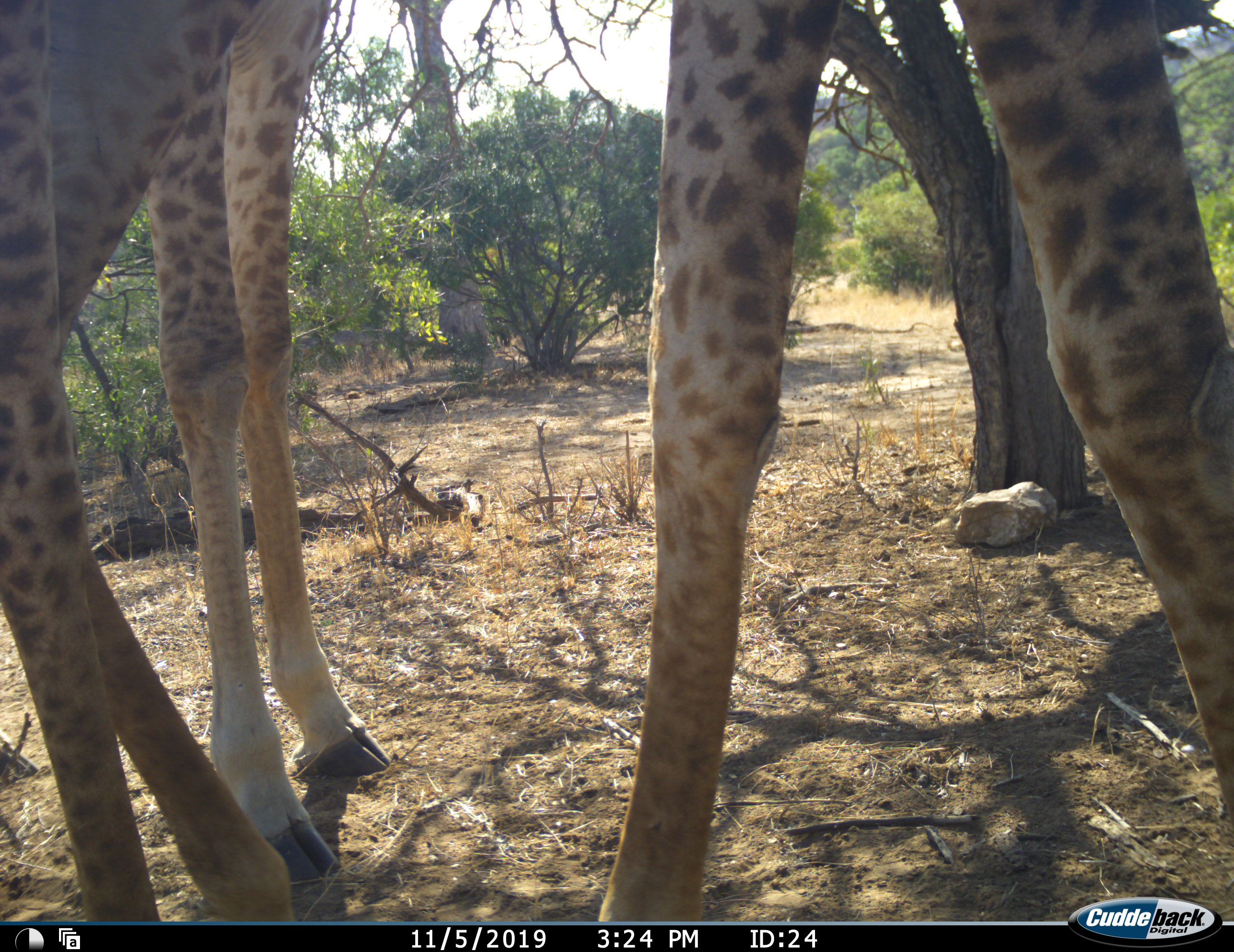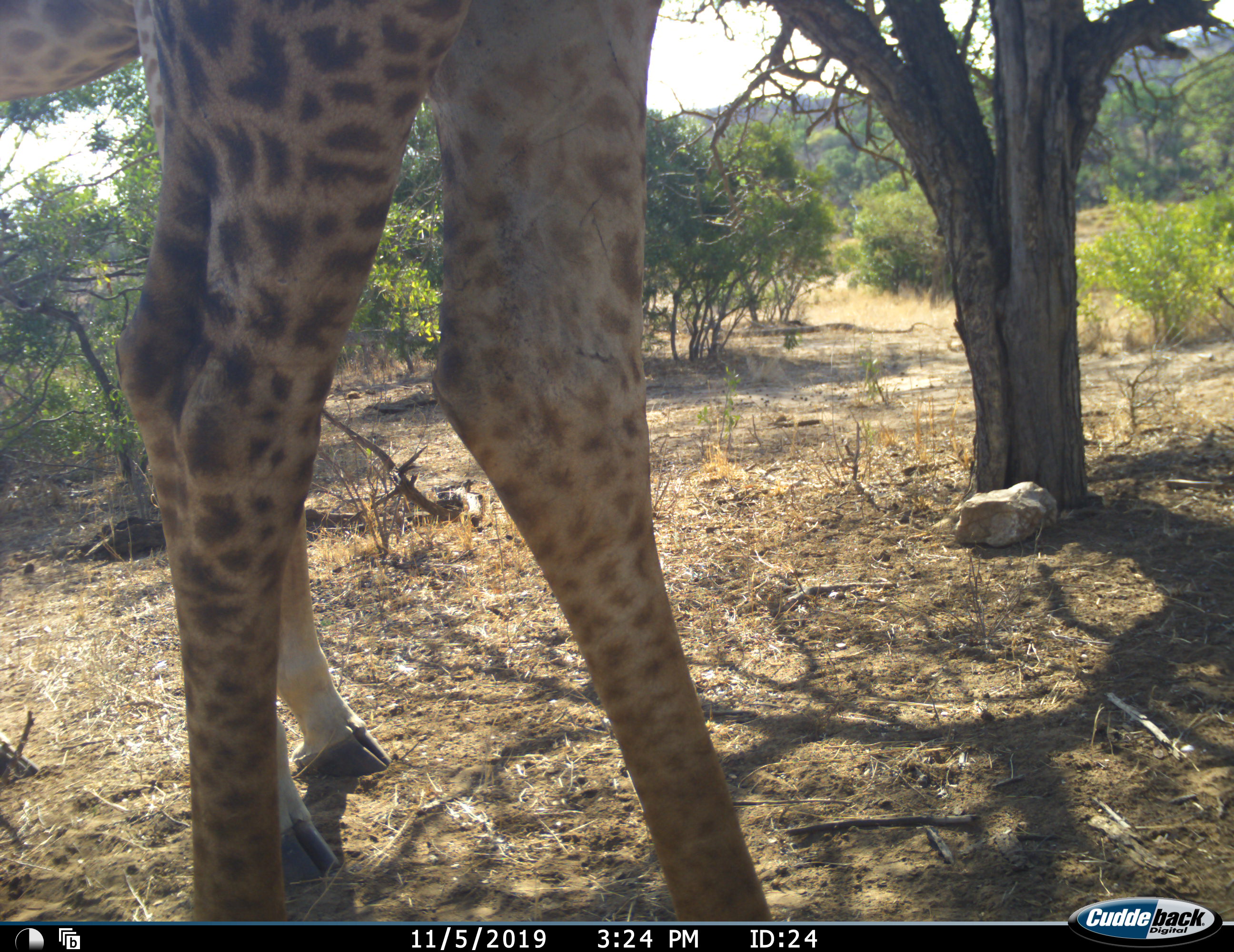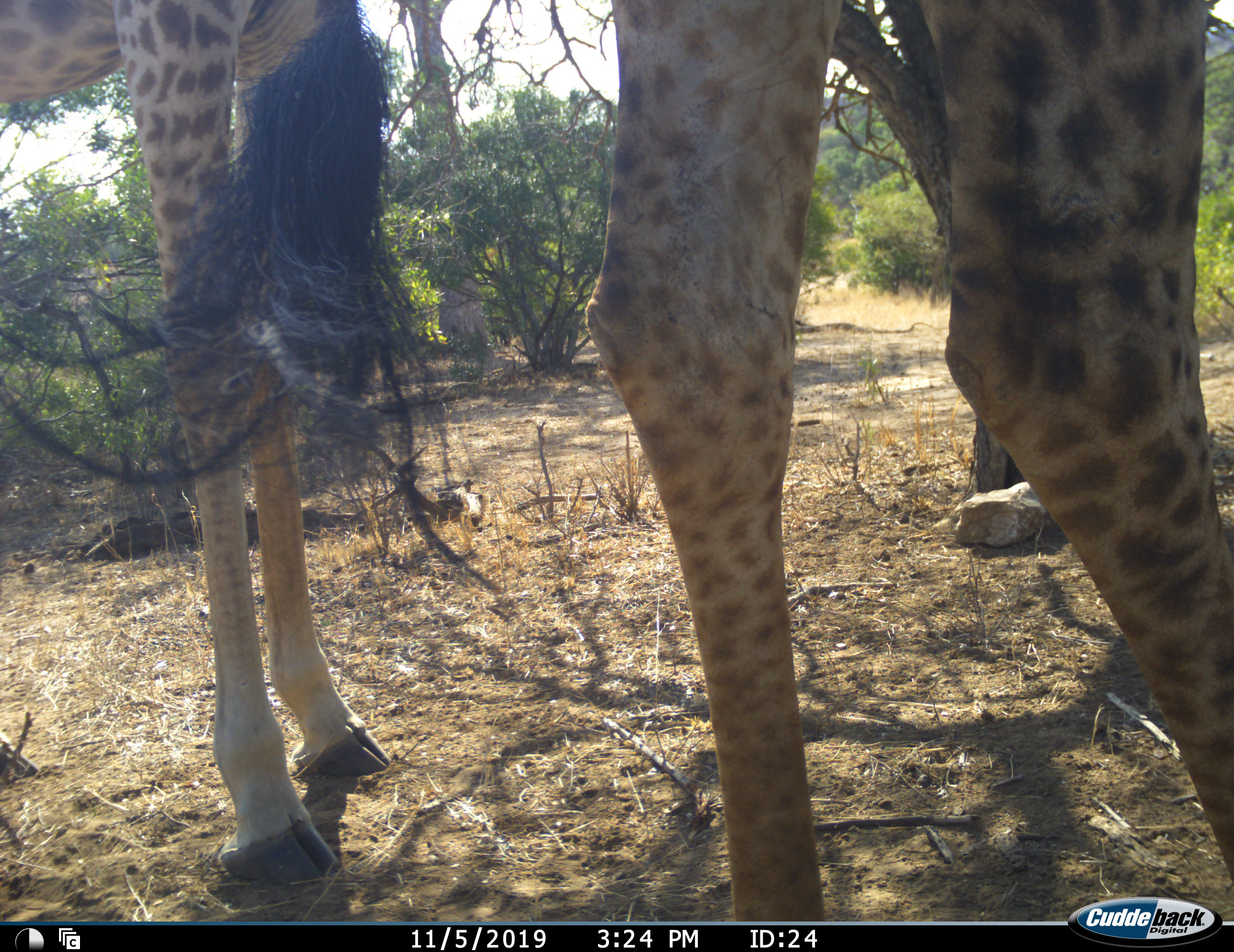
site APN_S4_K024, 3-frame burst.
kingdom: Animalia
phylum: Chordata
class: Mammalia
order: Artiodactyla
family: Giraffidae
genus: Giraffa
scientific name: Giraffa camelopardalis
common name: giraffe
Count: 2.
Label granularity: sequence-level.